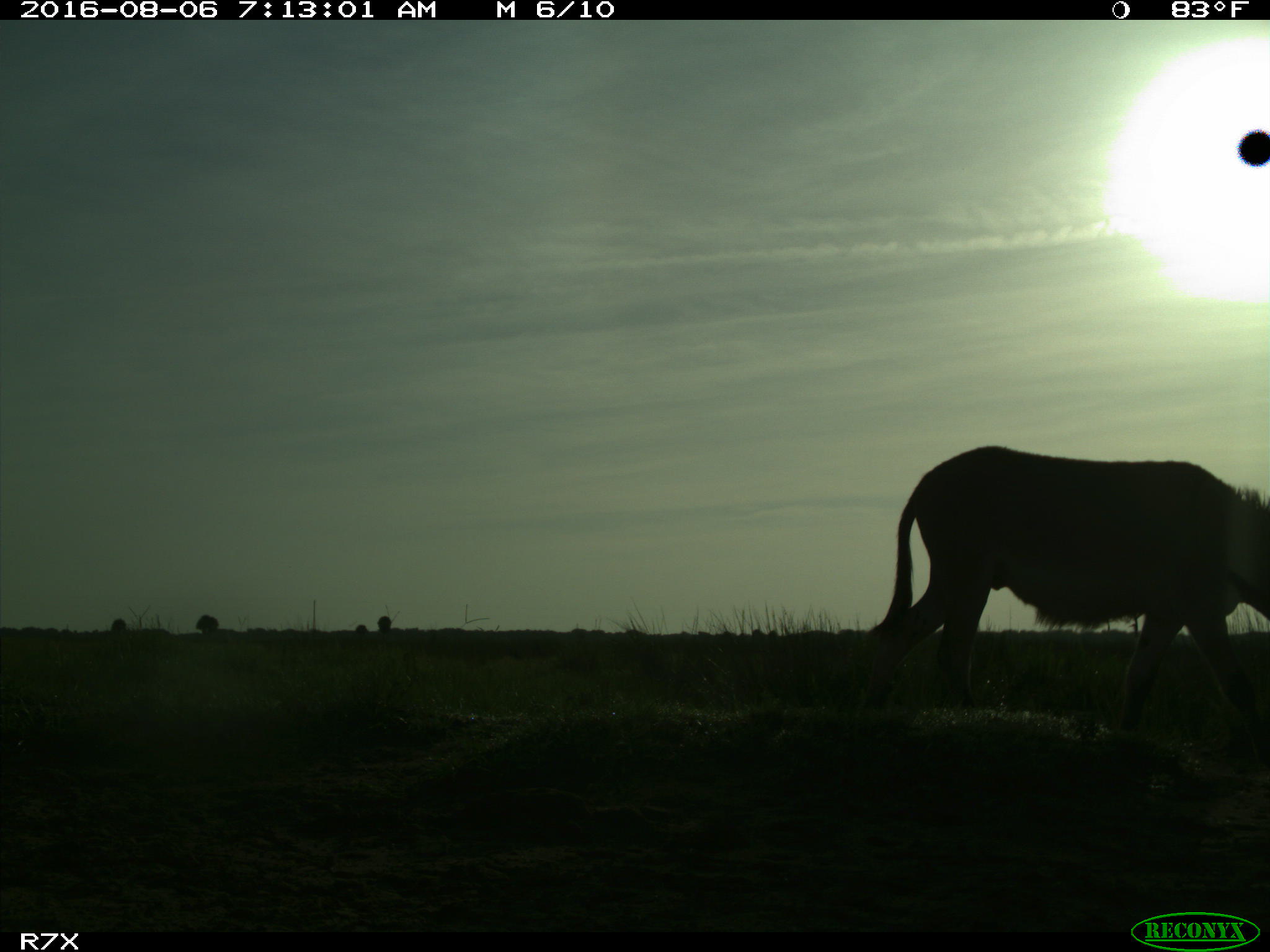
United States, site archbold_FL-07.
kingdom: Animalia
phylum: Chordata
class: Mammalia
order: Perissodactyla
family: Equidae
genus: Equus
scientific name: Equus africanus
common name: african wild ass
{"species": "Equus africanus (african wild ass)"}